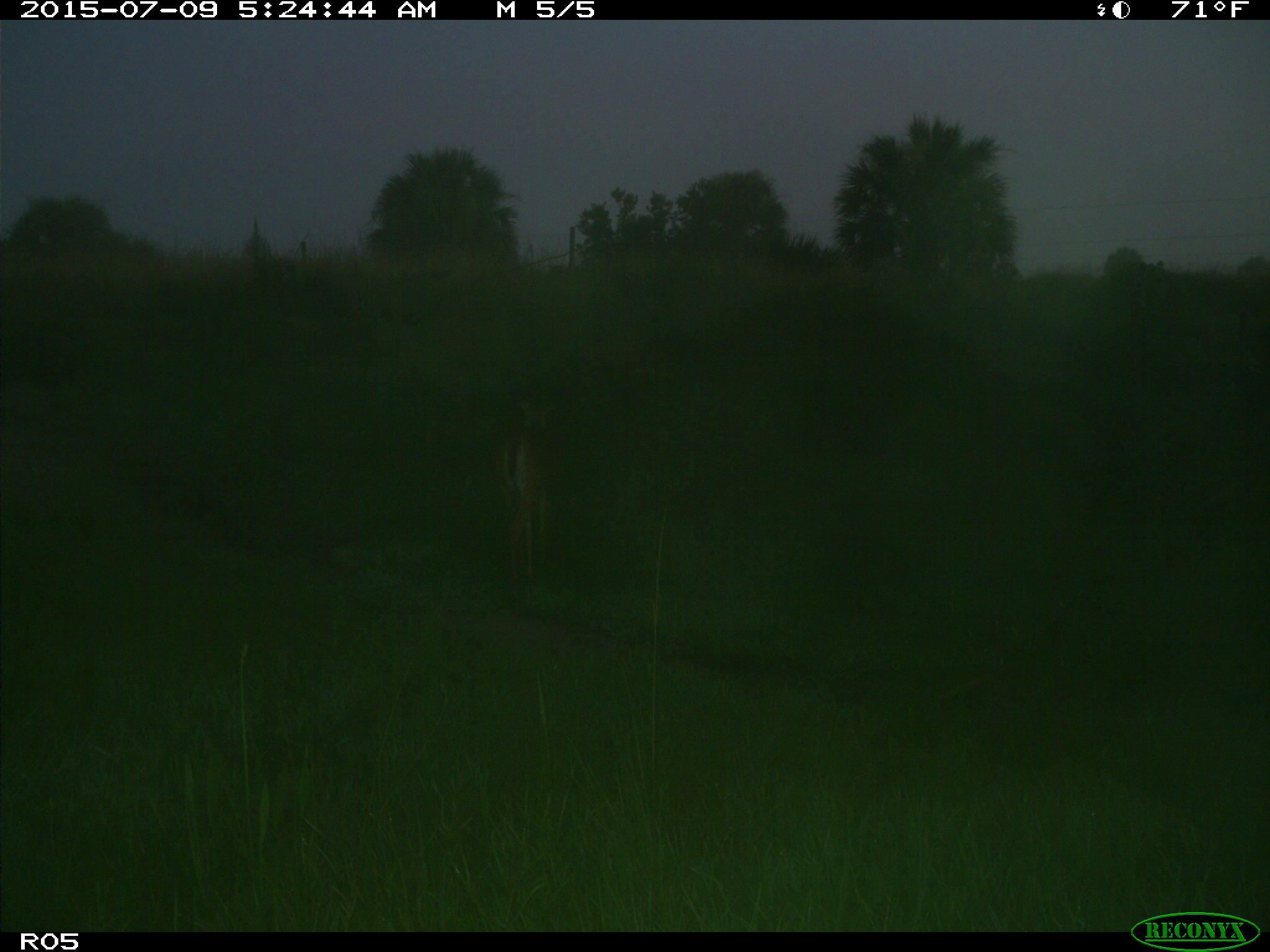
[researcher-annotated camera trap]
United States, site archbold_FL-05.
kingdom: Animalia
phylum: Chordata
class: Mammalia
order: Artiodactyla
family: Cervidae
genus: Odocoileus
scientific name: Odocoileus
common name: deer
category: unidentified deer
Unidentified deer (deer) (Odocoileus).